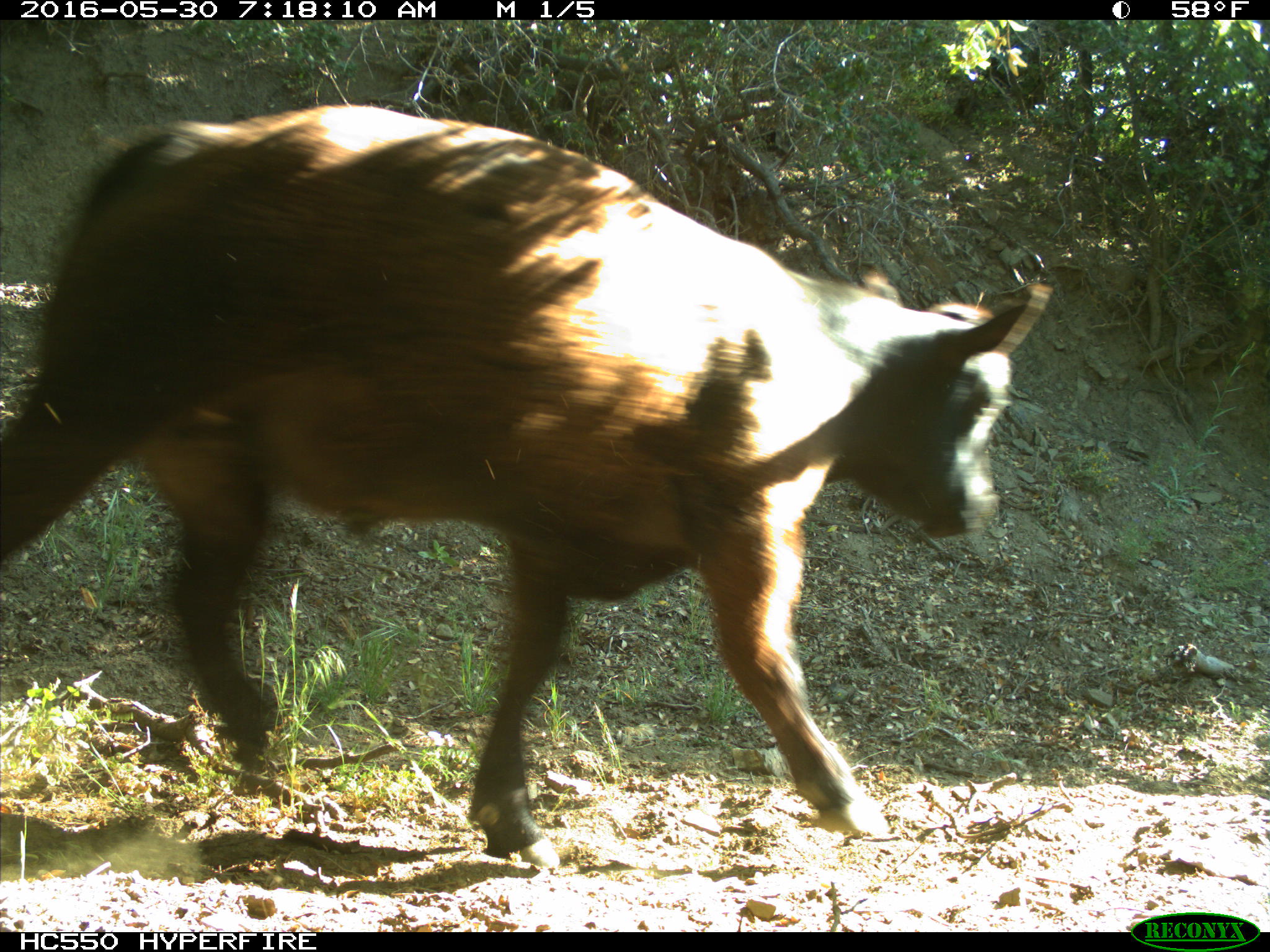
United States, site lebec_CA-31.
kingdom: Animalia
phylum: Chordata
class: Mammalia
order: Artiodactyla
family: Bovidae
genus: Bos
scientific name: Bos taurus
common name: domestic cow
Bos taurus (domestic cow).